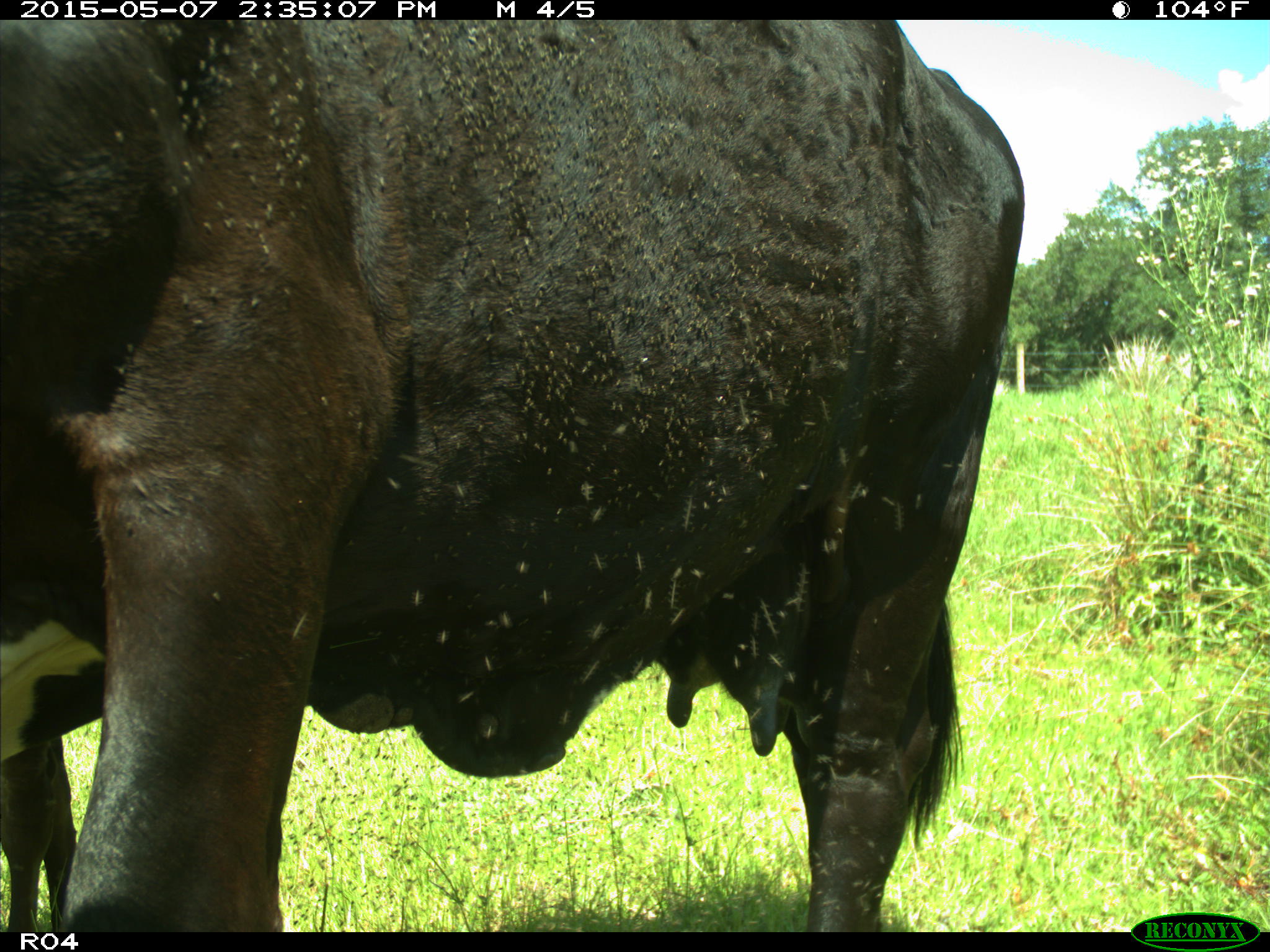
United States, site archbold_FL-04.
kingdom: Animalia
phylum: Chordata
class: Mammalia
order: Artiodactyla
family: Bovidae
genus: Bos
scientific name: Bos taurus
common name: domestic cow